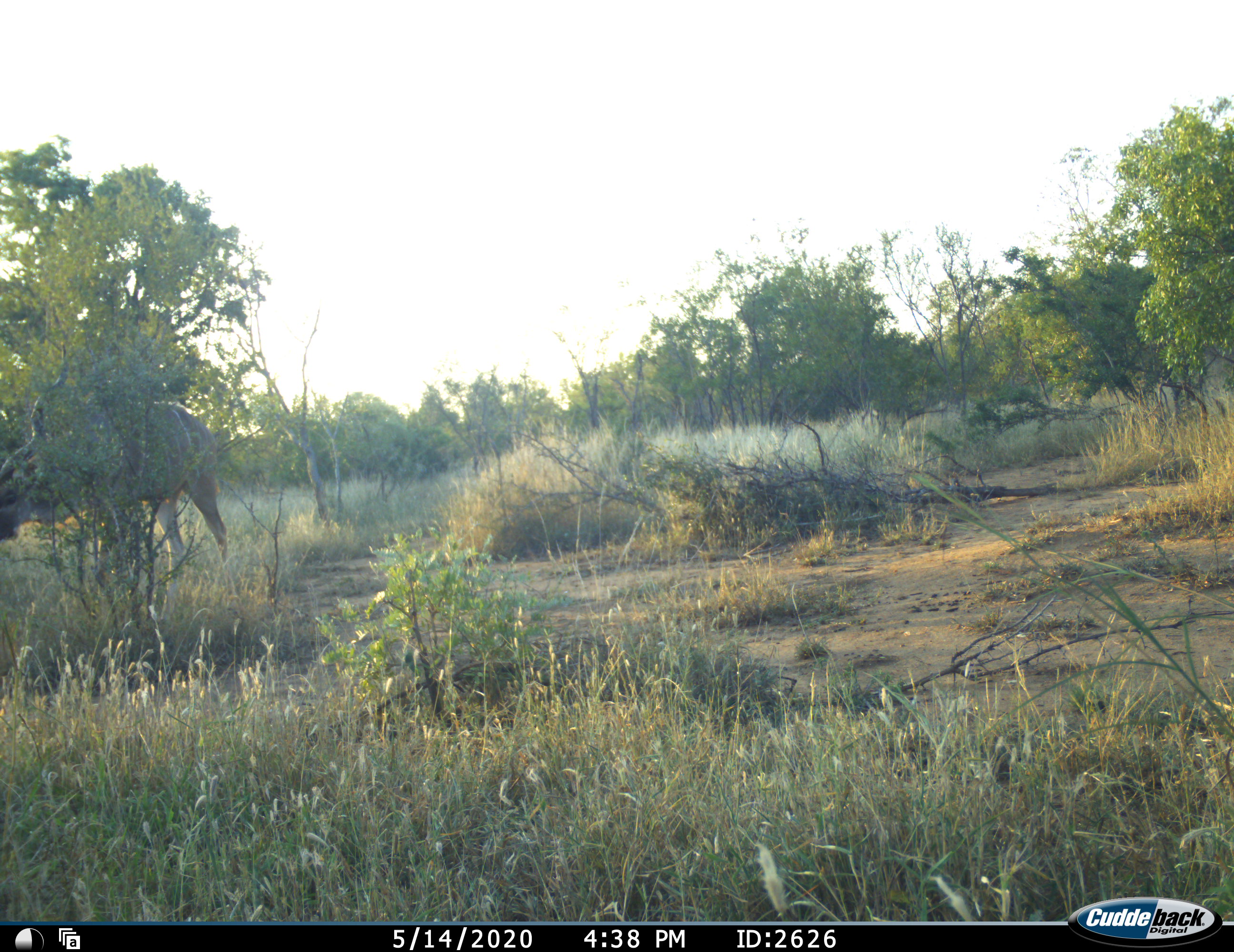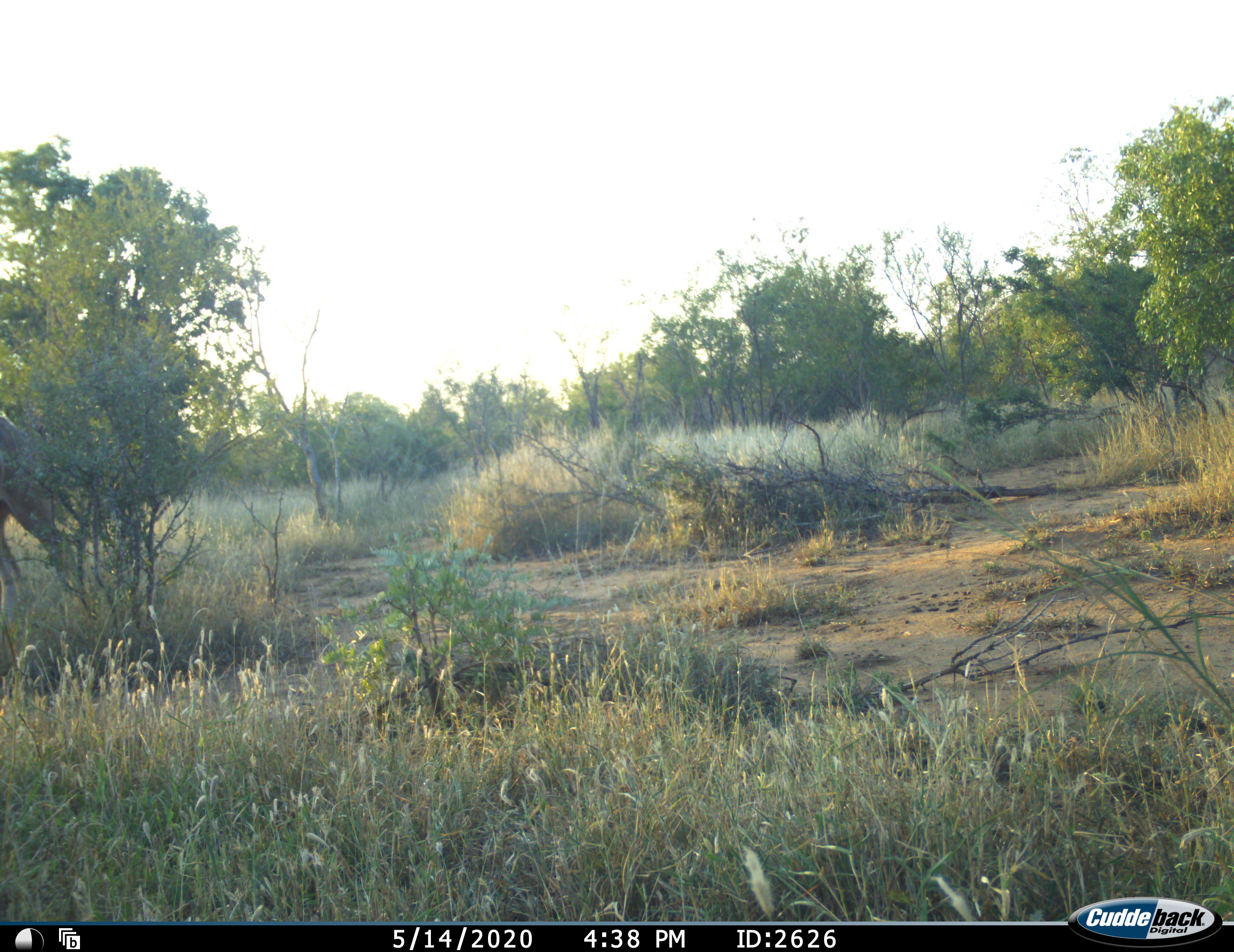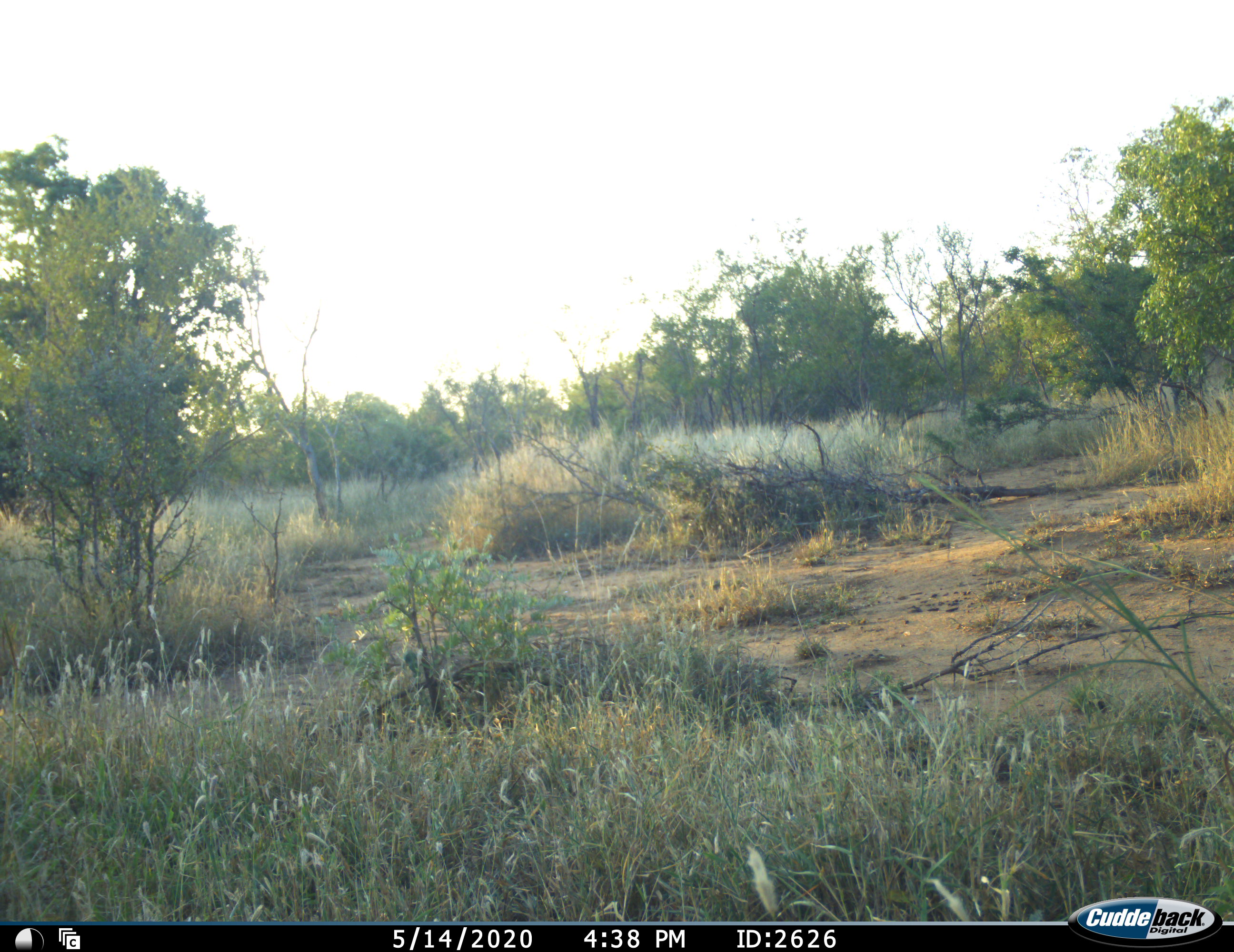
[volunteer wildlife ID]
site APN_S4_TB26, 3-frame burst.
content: unidentified animal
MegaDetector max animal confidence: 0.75